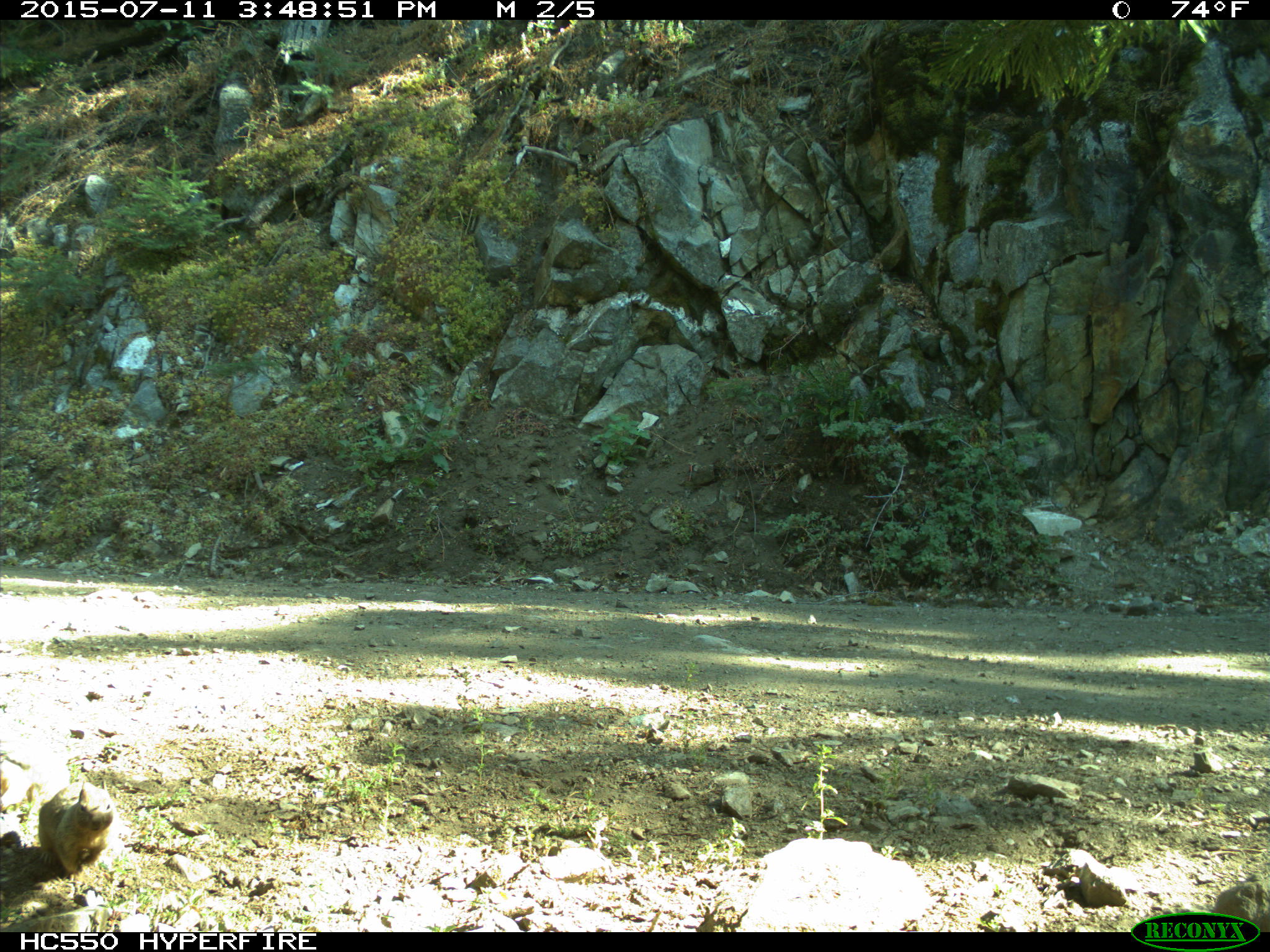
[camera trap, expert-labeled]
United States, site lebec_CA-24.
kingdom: Animalia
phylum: Chordata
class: Mammalia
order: Rodentia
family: Sciuridae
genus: Otospermophilus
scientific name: Otospermophilus beecheyi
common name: california ground squirrel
Otospermophilus beecheyi (california ground squirrel).